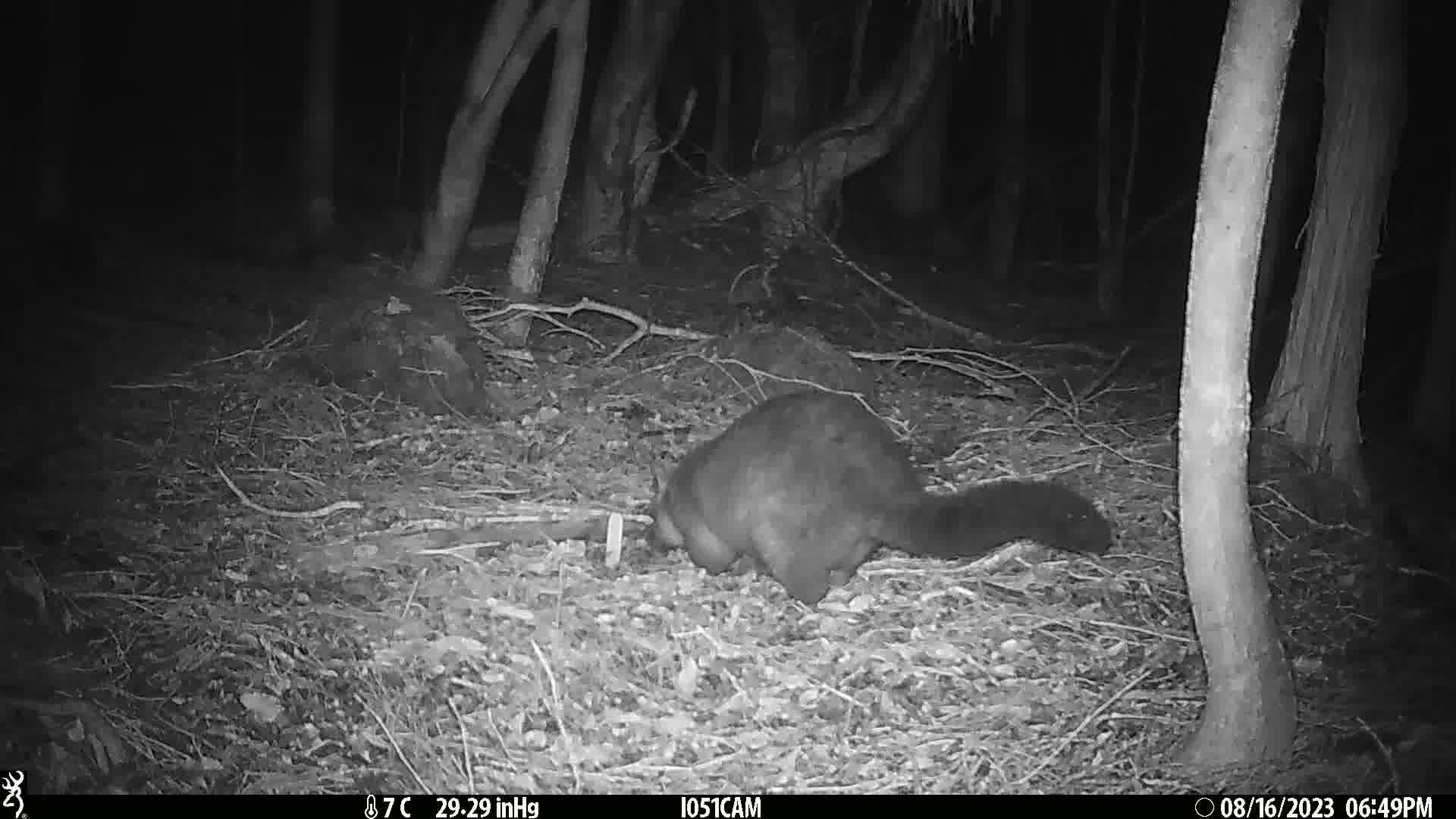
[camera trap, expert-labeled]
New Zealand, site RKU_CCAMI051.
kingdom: Animalia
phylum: Chordata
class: Mammalia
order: Diprotodontia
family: Phalangeridae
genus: Trichosurus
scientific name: Trichosurus vulpecula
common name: common brushtail possum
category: possum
Possum (common brushtail possum) (Trichosurus vulpecula).